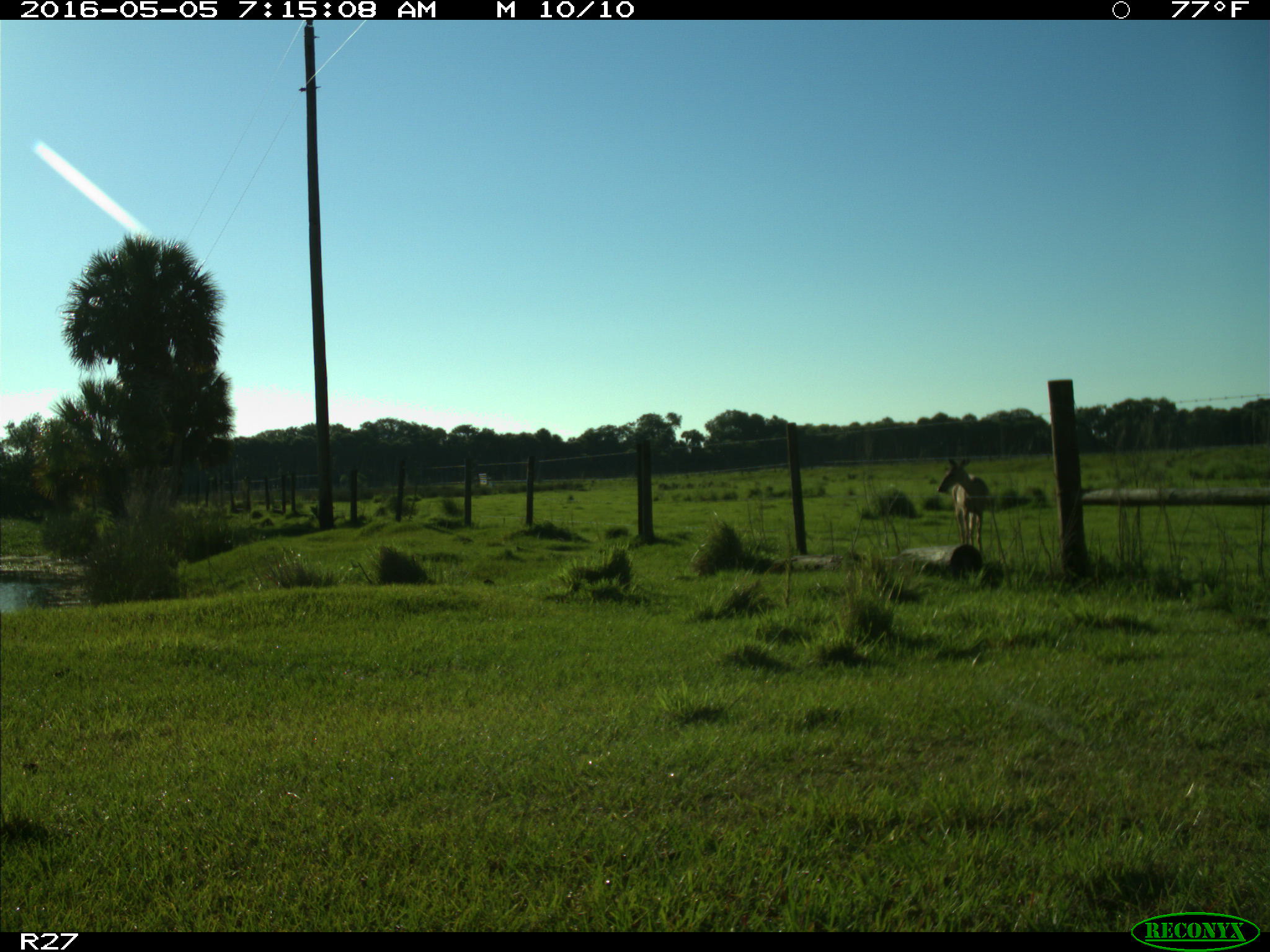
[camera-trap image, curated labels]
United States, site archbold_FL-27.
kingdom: Animalia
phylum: Chordata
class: Mammalia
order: Artiodactyla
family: Cervidae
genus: Odocoileus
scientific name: Odocoileus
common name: deer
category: unidentified deer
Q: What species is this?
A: Unidentified deer (deer) (Odocoileus).